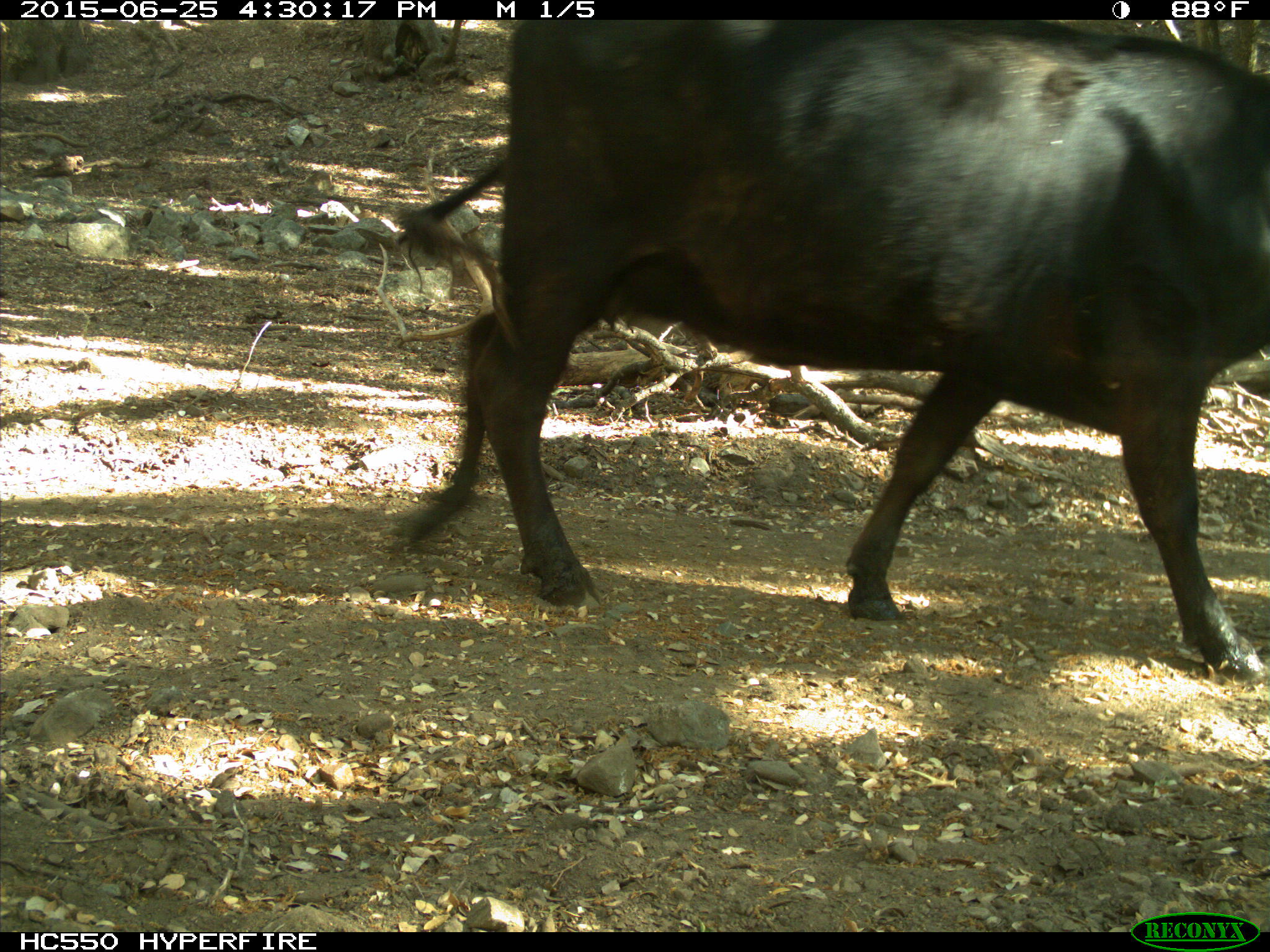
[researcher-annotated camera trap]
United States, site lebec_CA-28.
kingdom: Animalia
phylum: Chordata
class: Mammalia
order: Artiodactyla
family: Bovidae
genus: Bos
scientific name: Bos taurus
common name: domestic cow